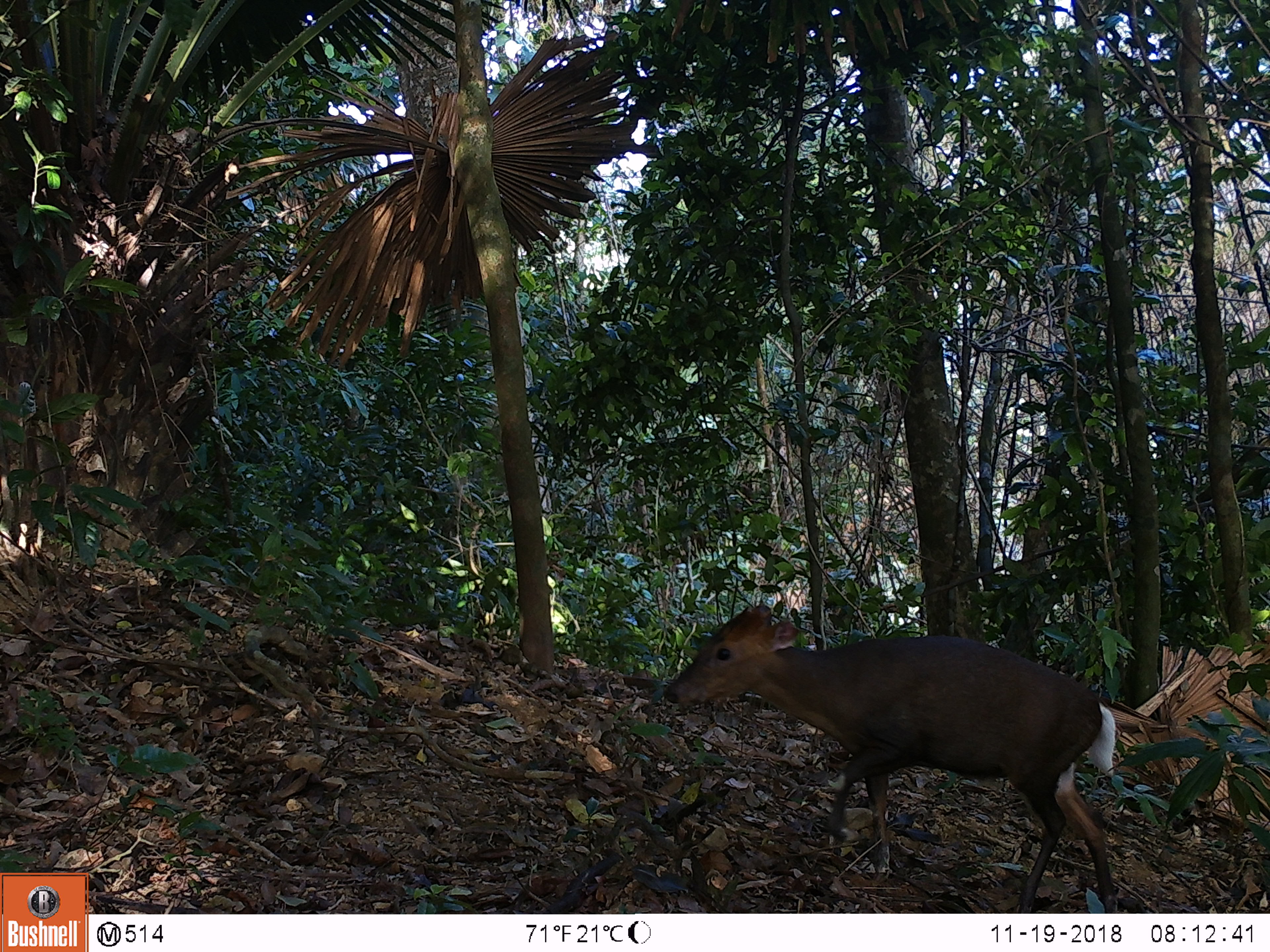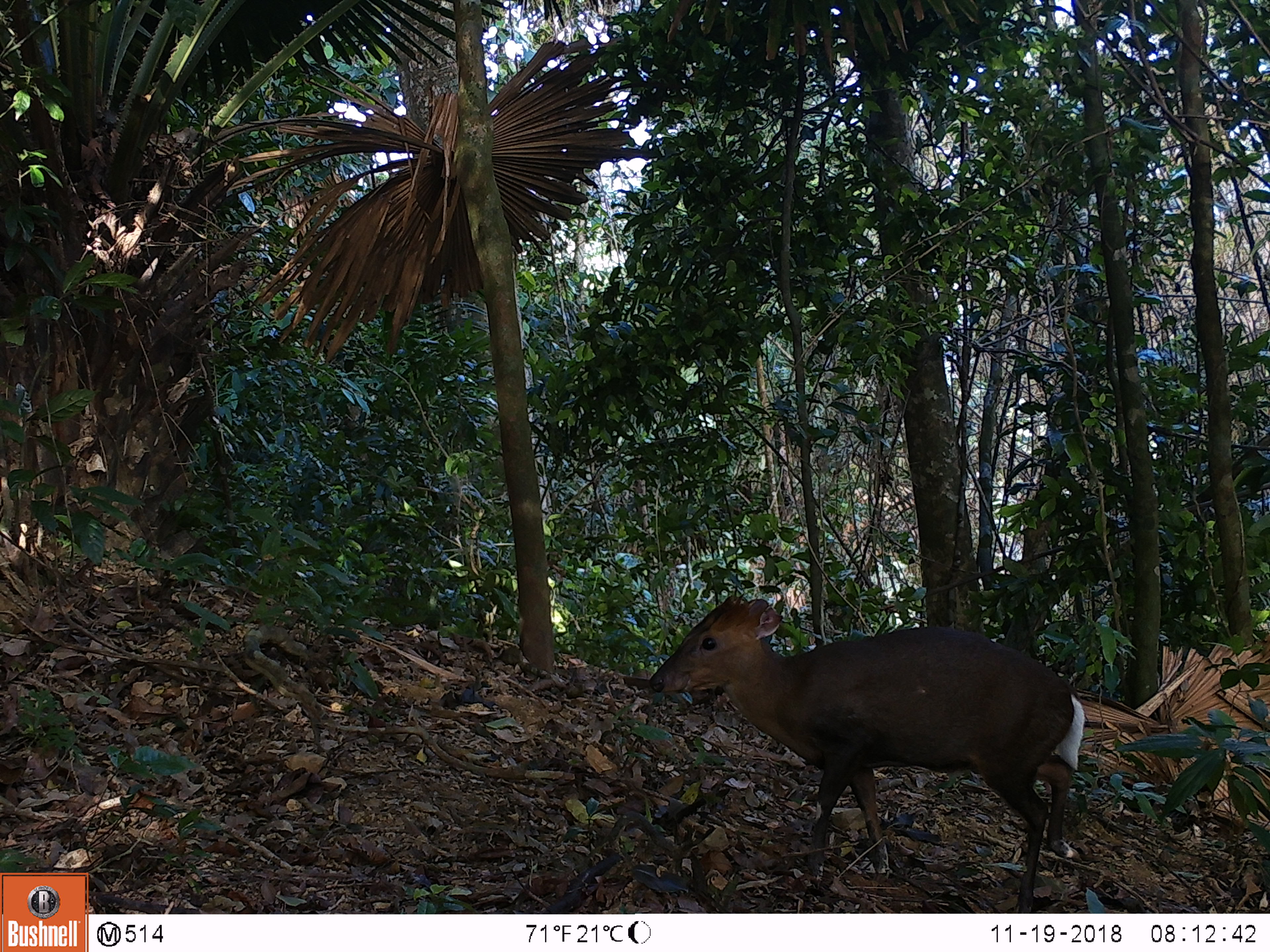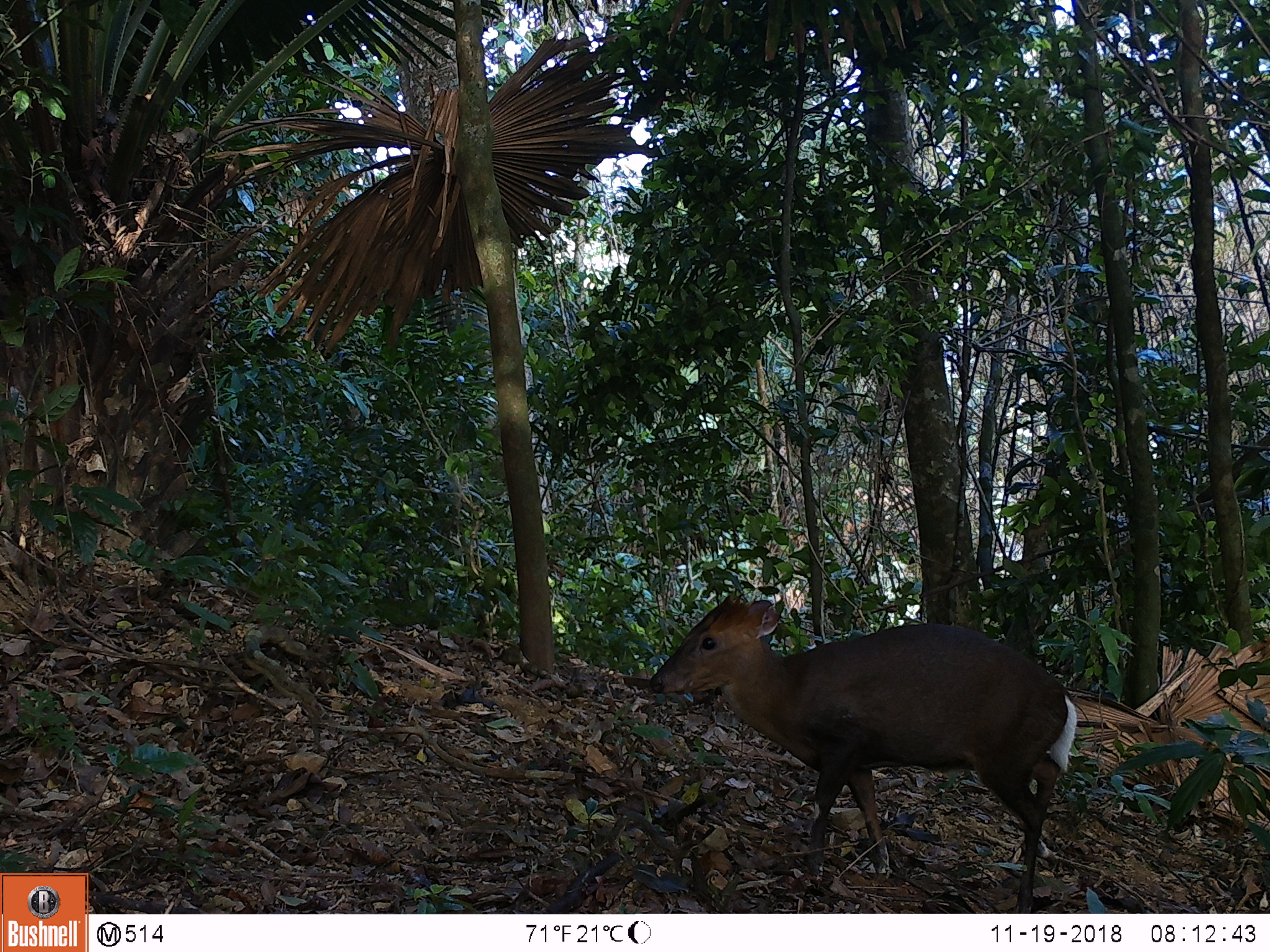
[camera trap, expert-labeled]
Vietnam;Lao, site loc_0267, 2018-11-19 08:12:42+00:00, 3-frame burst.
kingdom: Animalia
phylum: Chordata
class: Mammalia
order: Artiodactyla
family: Cervidae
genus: Muntiacus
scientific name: Muntiacus rooseveltorum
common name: roosevelt's muntjac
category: roosevelts muntjac group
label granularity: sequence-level